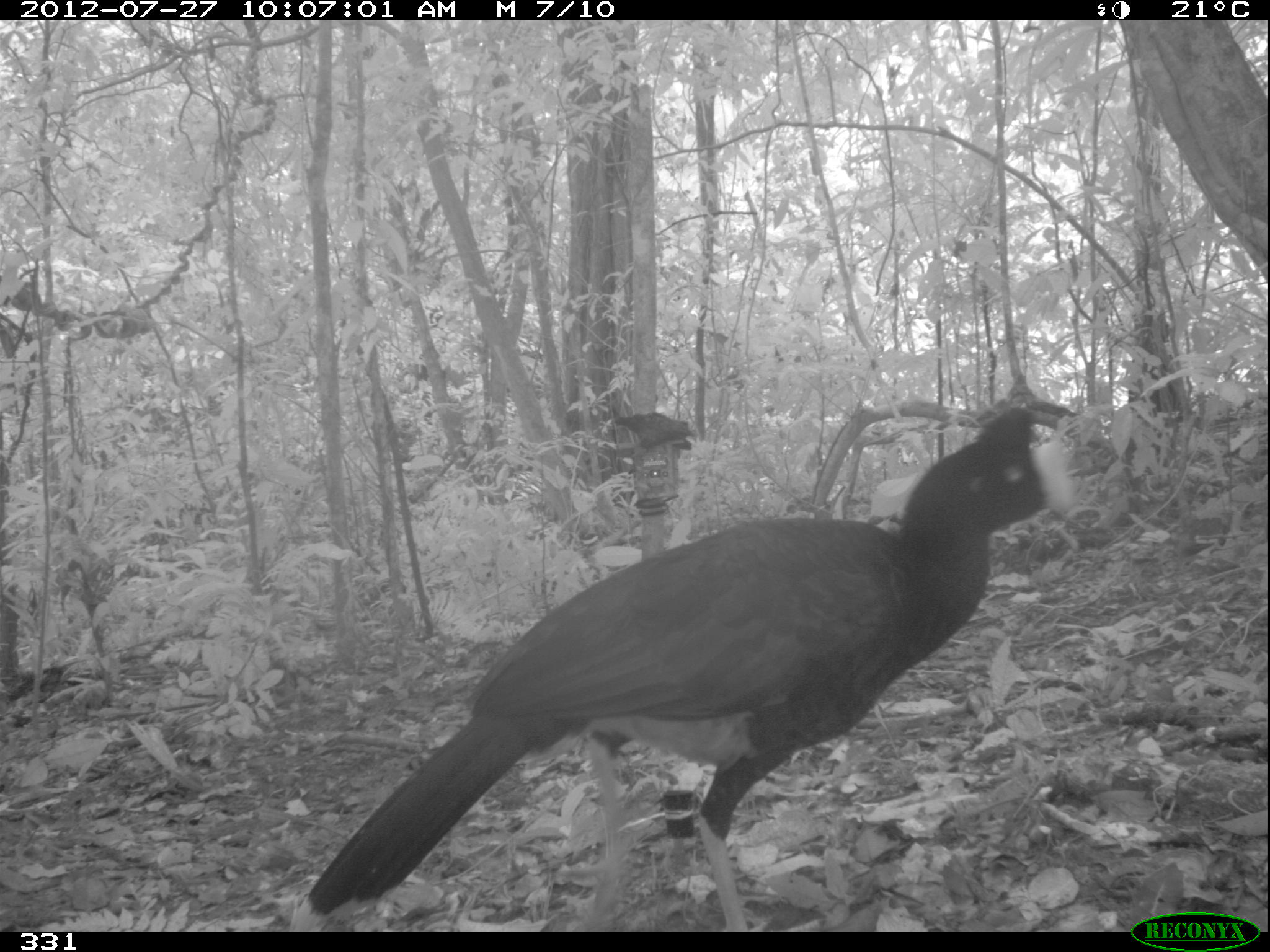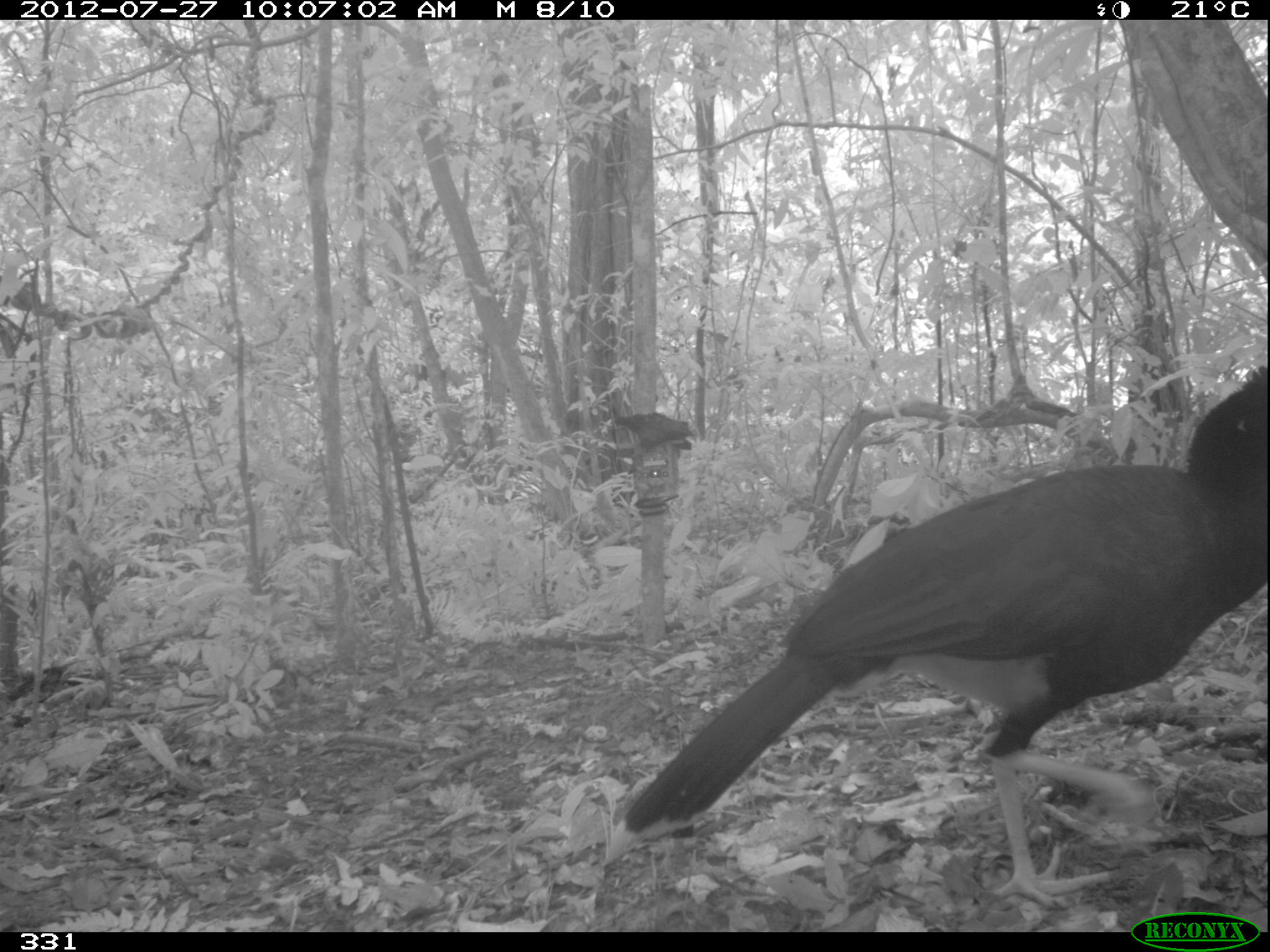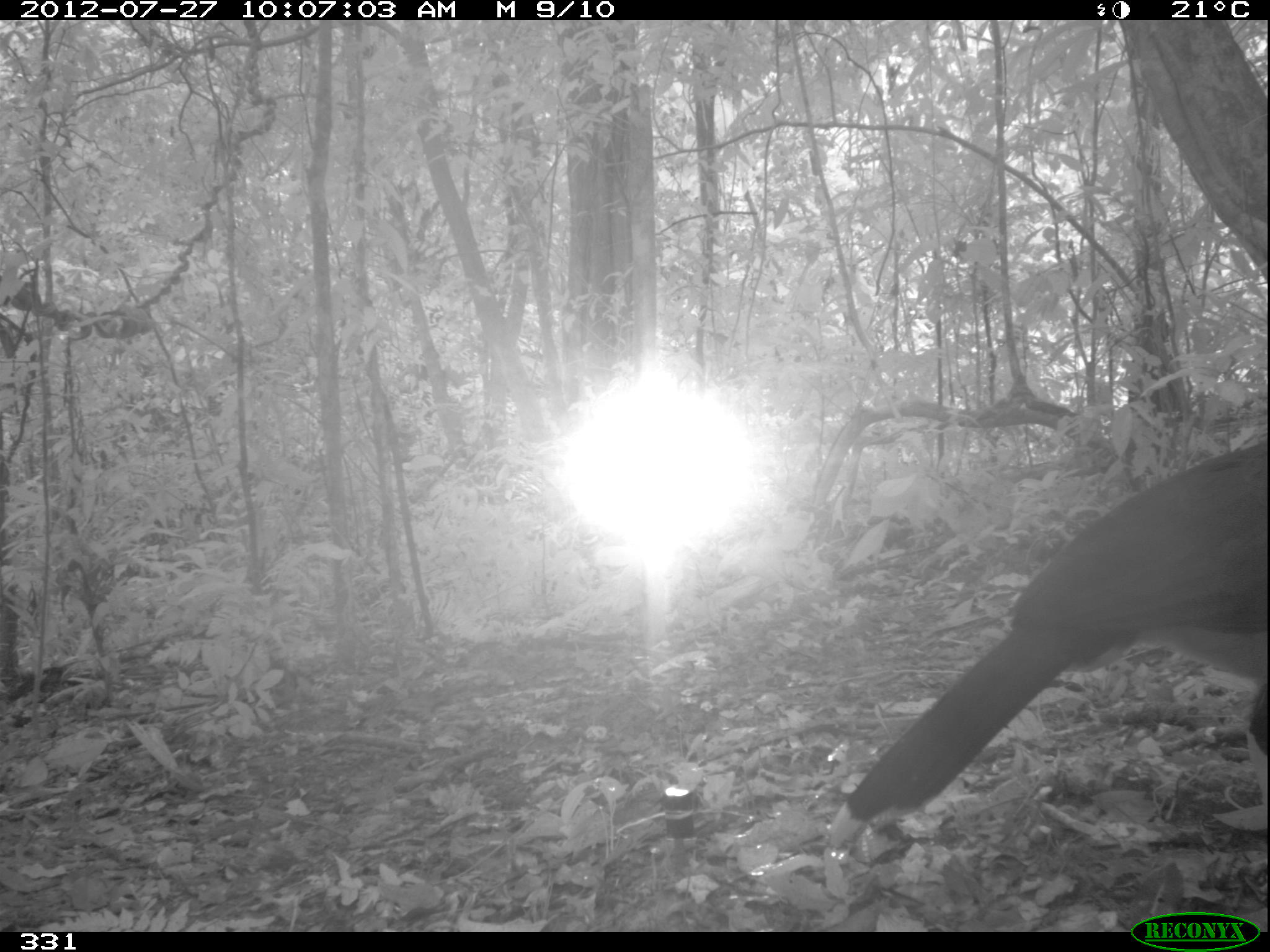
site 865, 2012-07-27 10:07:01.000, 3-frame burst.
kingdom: Animalia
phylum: Chordata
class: Aves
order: Galliformes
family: Cracidae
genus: Mitu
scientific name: Mitu tuberosum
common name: razor-billed curassow